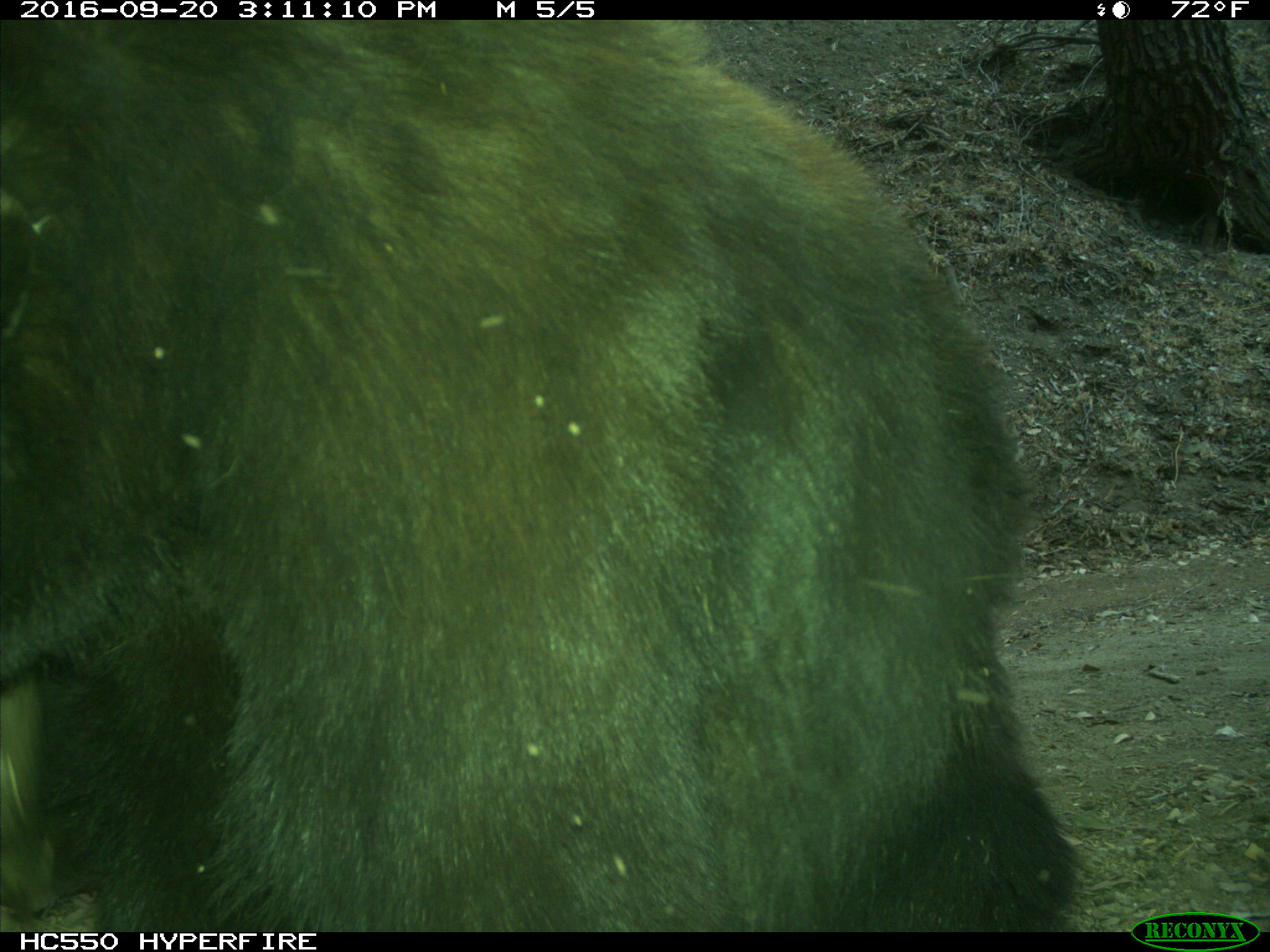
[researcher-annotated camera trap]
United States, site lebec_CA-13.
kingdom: Animalia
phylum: Chordata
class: Mammalia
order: Carnivora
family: Ursidae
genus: Ursus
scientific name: Ursus americanus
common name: american black bear